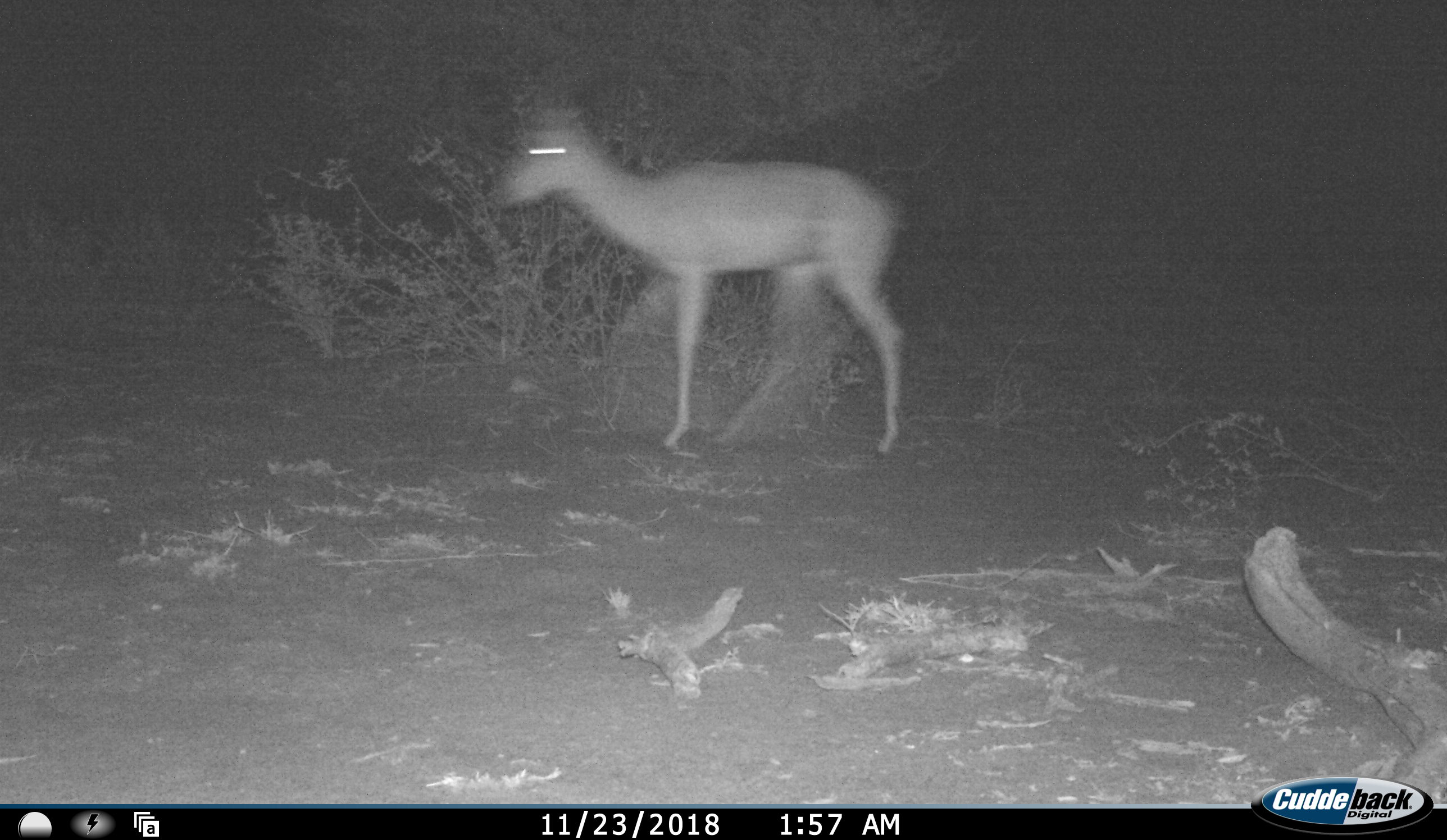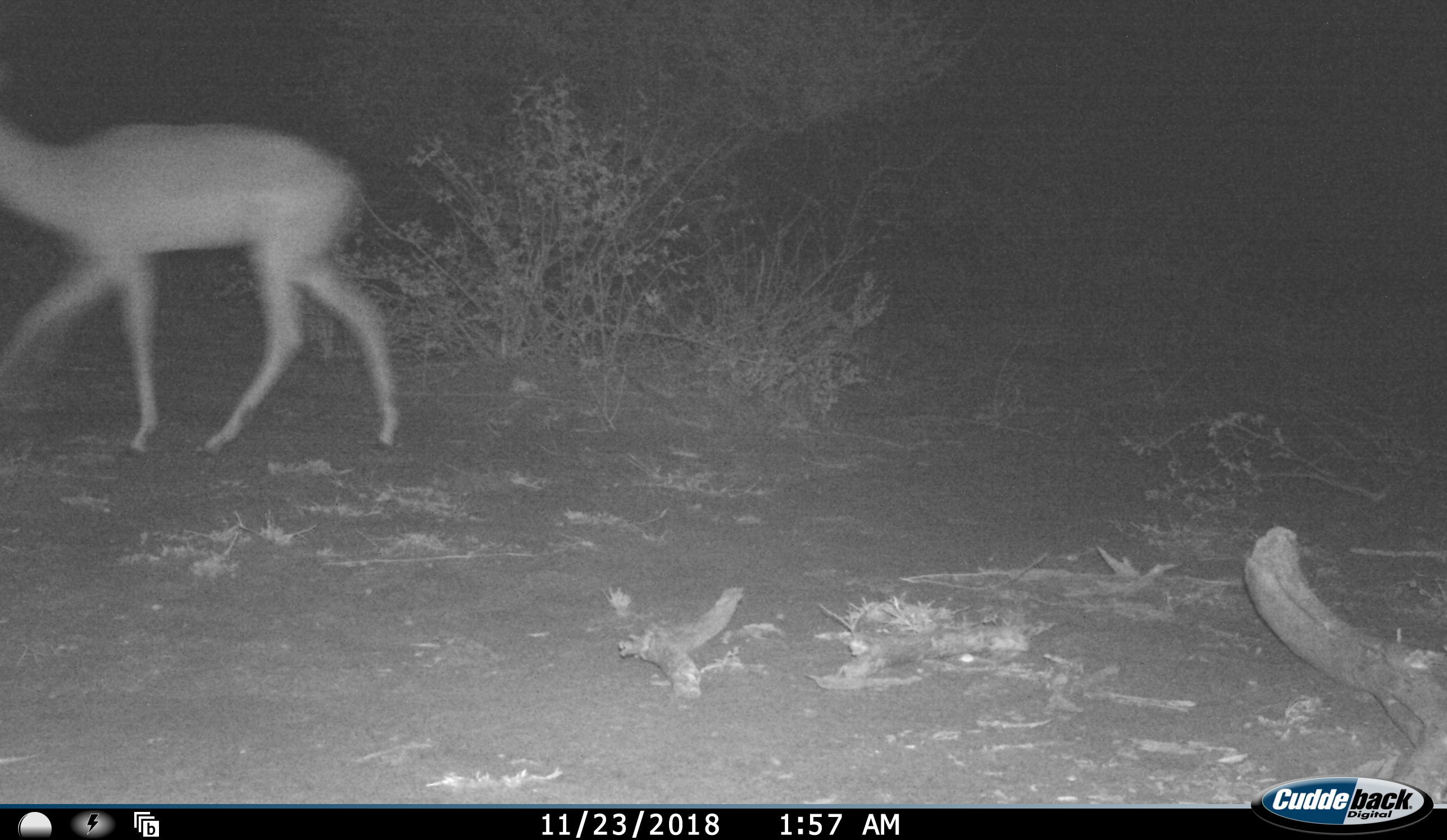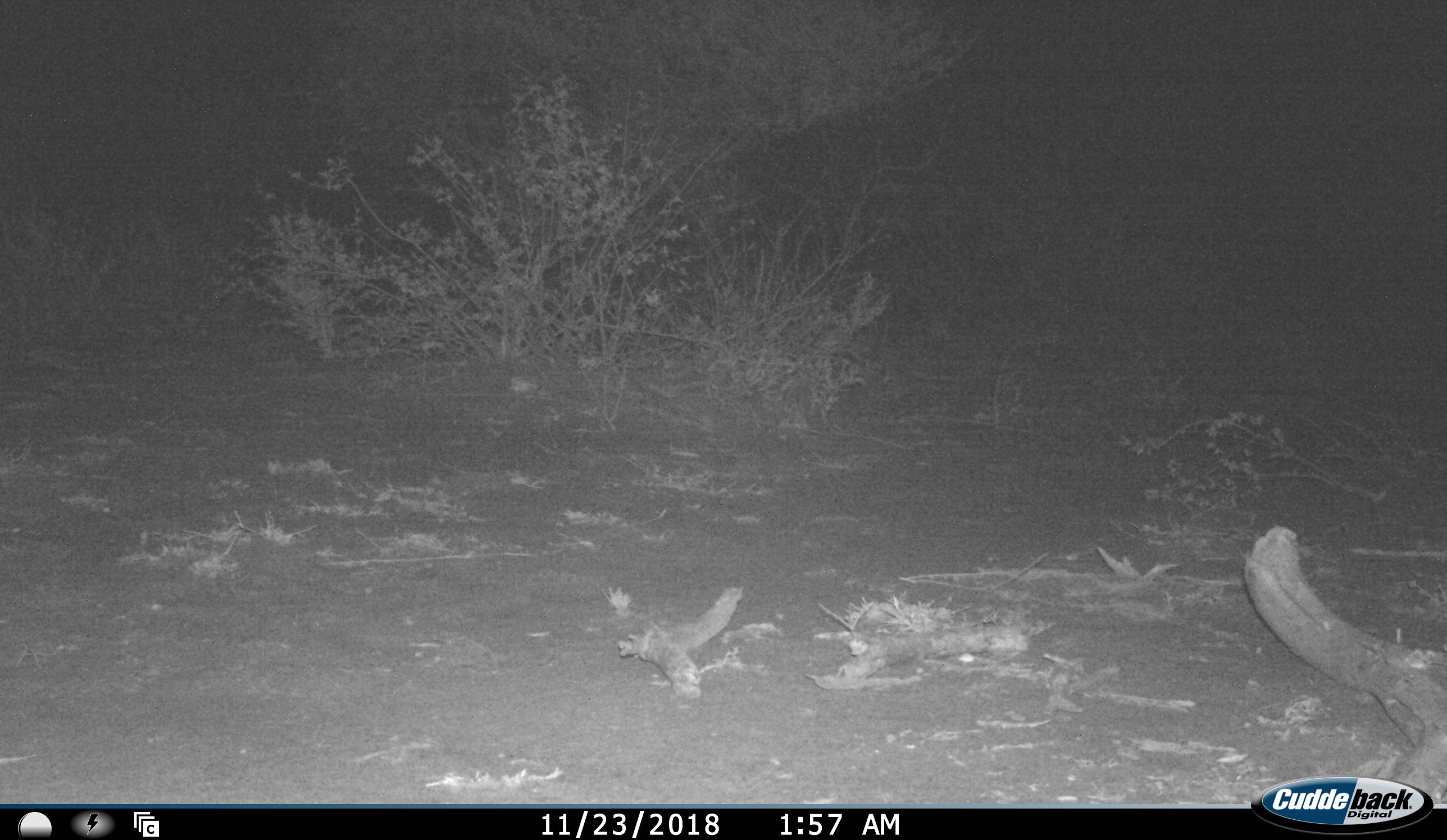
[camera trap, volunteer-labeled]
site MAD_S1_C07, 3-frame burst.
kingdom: Animalia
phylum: Chordata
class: Mammalia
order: Artiodactyla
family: Bovidae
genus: Aepyceros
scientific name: Aepyceros melampus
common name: impala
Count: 1.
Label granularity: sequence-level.